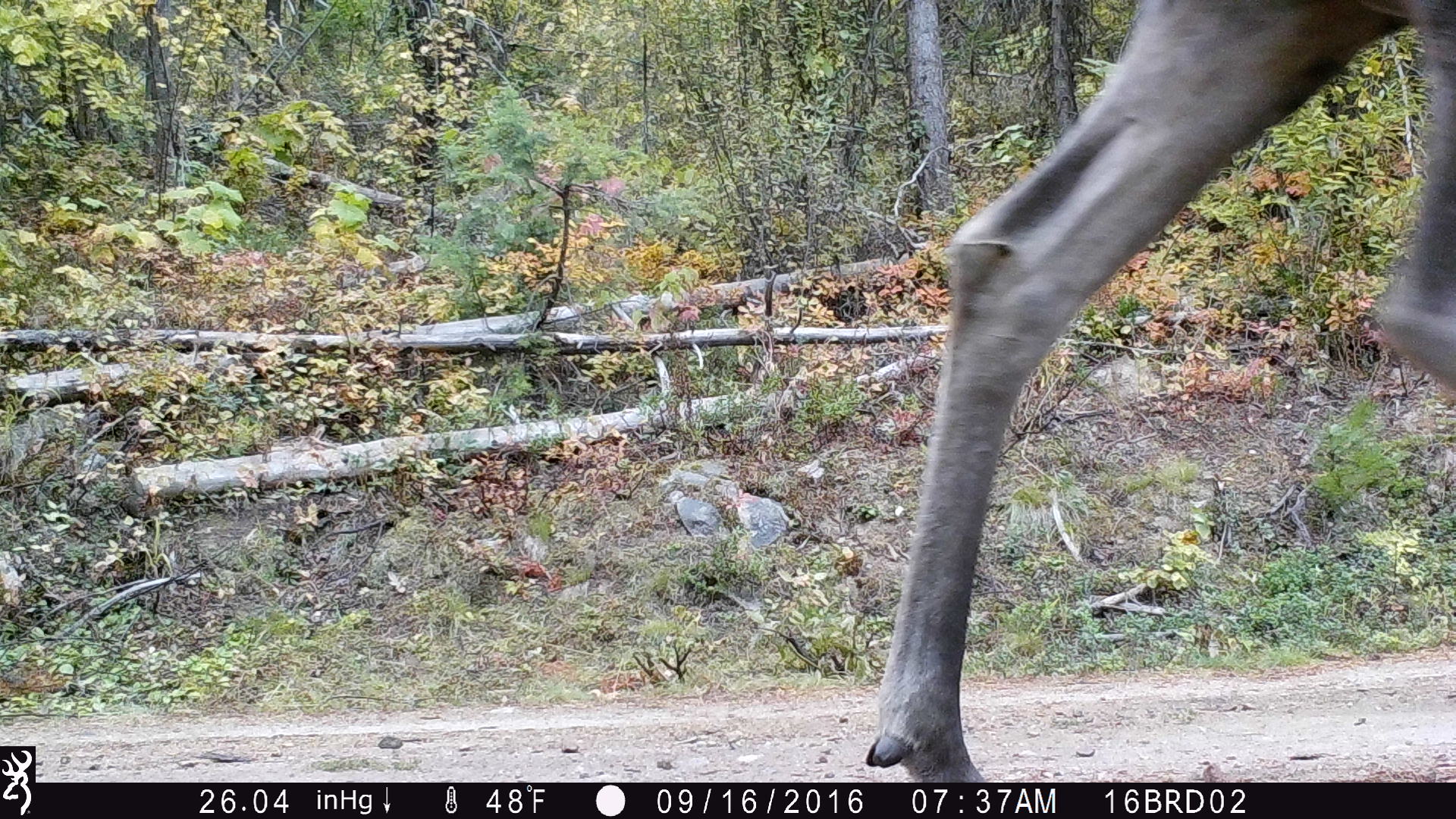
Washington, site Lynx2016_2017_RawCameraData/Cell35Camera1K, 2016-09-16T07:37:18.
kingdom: Animalia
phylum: Chordata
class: Mammalia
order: Artiodactyla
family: Cervidae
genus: Alces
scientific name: Alces alces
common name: moose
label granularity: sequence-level